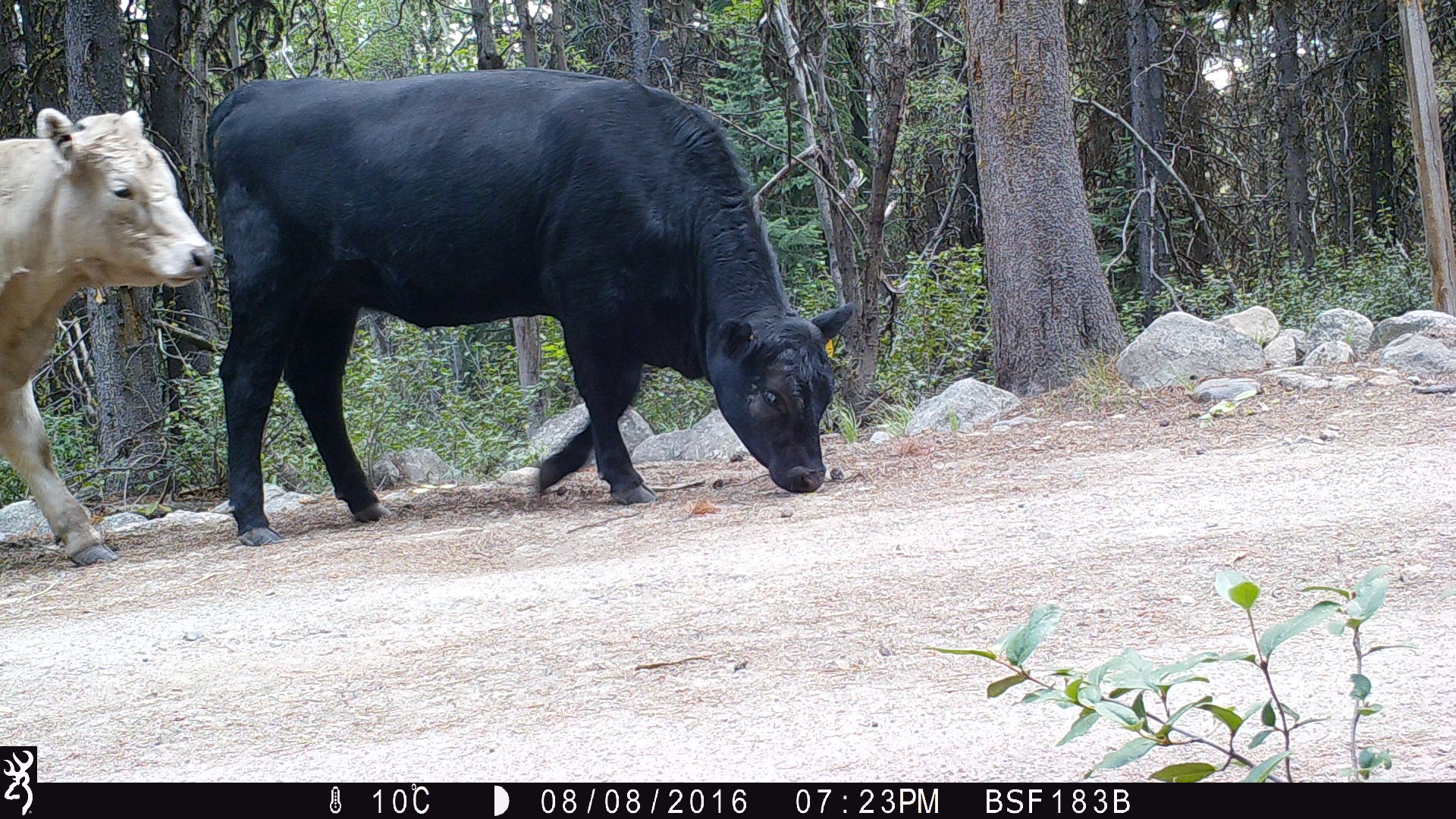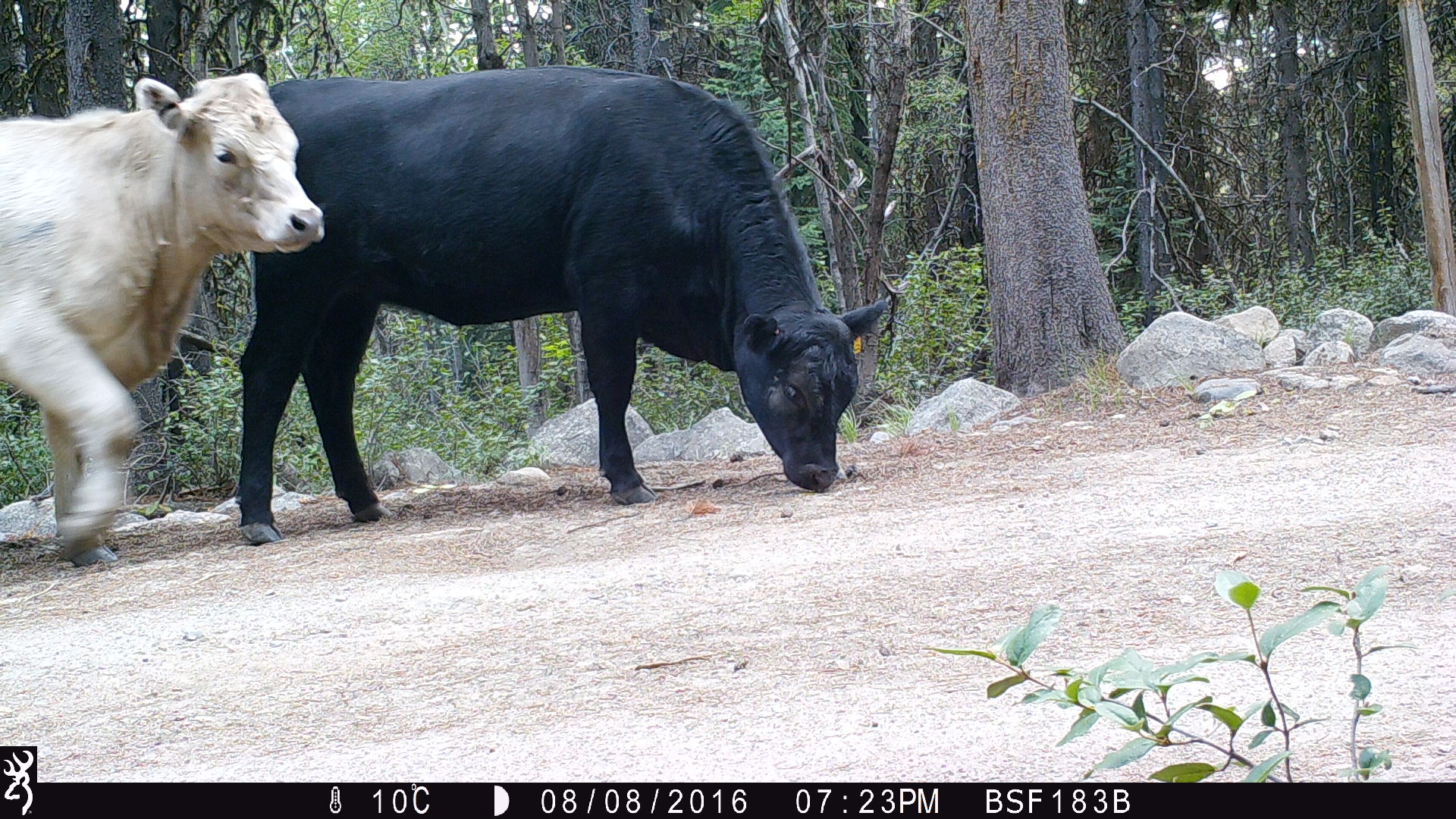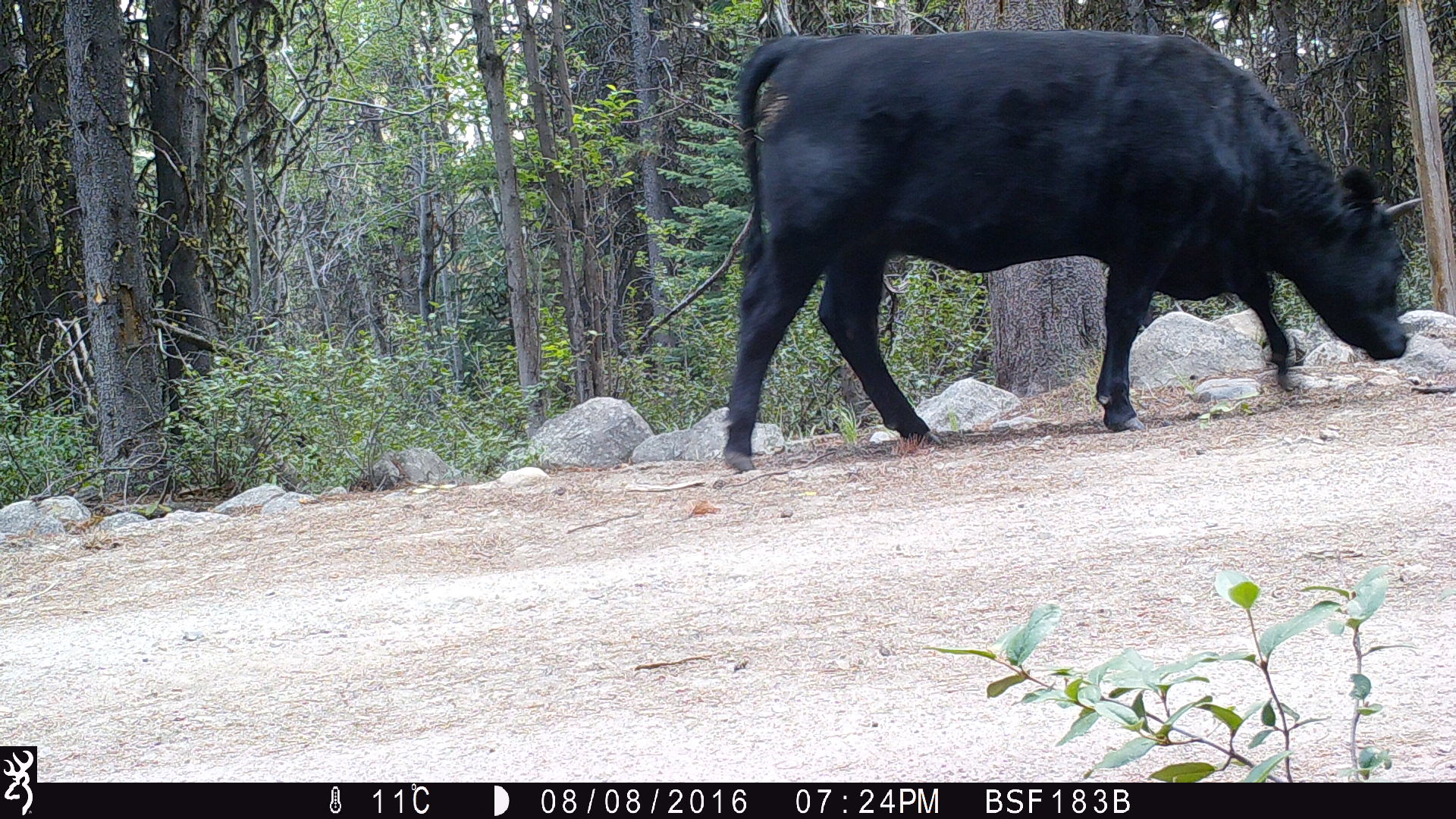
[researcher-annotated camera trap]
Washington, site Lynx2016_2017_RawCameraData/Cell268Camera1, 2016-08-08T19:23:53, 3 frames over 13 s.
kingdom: Animalia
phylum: Chordata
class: Mammalia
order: Artiodactyla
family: Bovidae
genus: Bos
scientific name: Bos taurus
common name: domestic cattle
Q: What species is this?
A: Domestic cattle (Bos taurus).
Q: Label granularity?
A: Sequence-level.